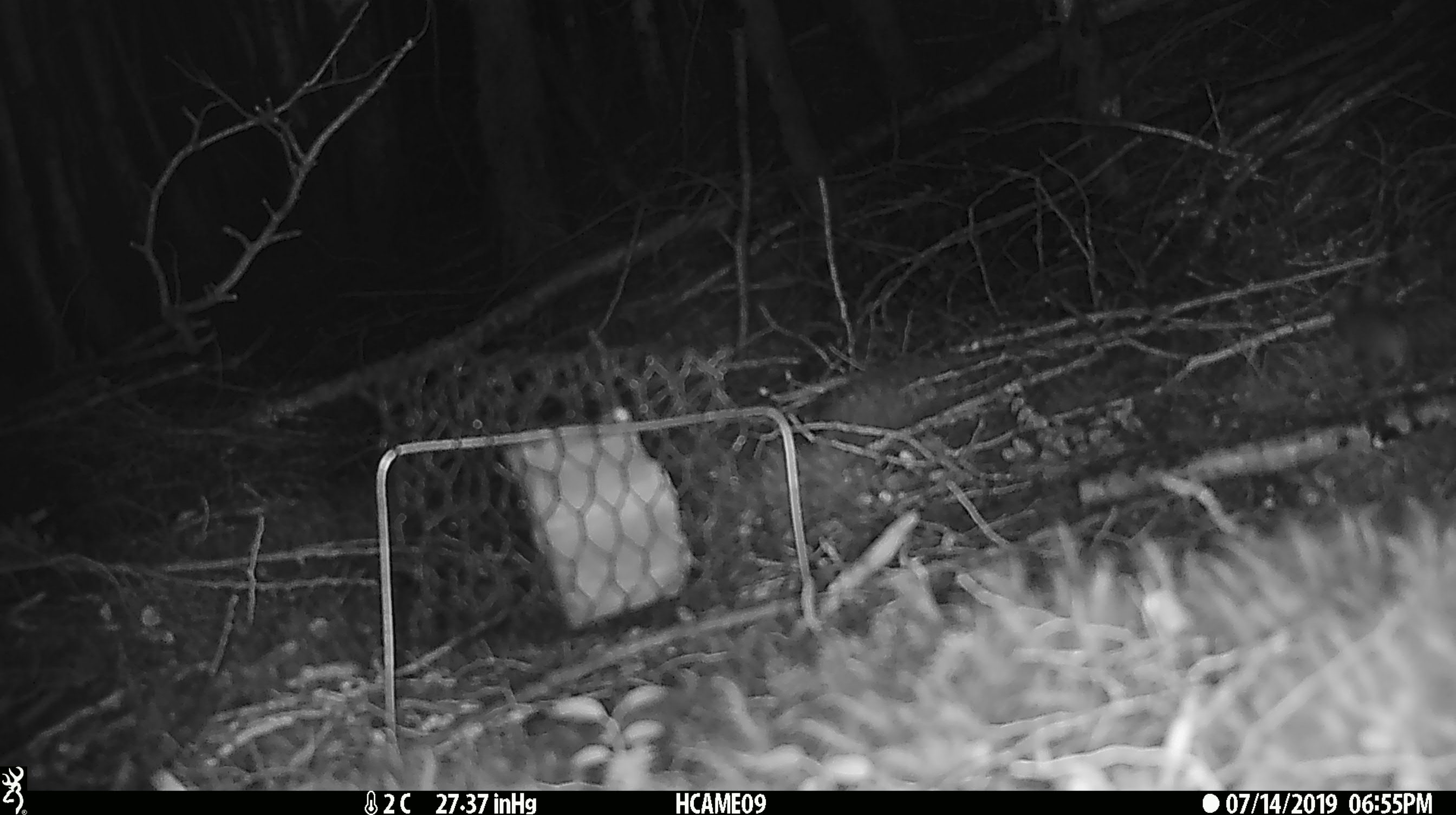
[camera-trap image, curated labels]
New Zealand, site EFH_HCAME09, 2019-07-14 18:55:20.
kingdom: Animalia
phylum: Chordata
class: Mammalia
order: Rodentia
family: Muridae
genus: Mus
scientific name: Mus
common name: mouse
Mouse (Mus).